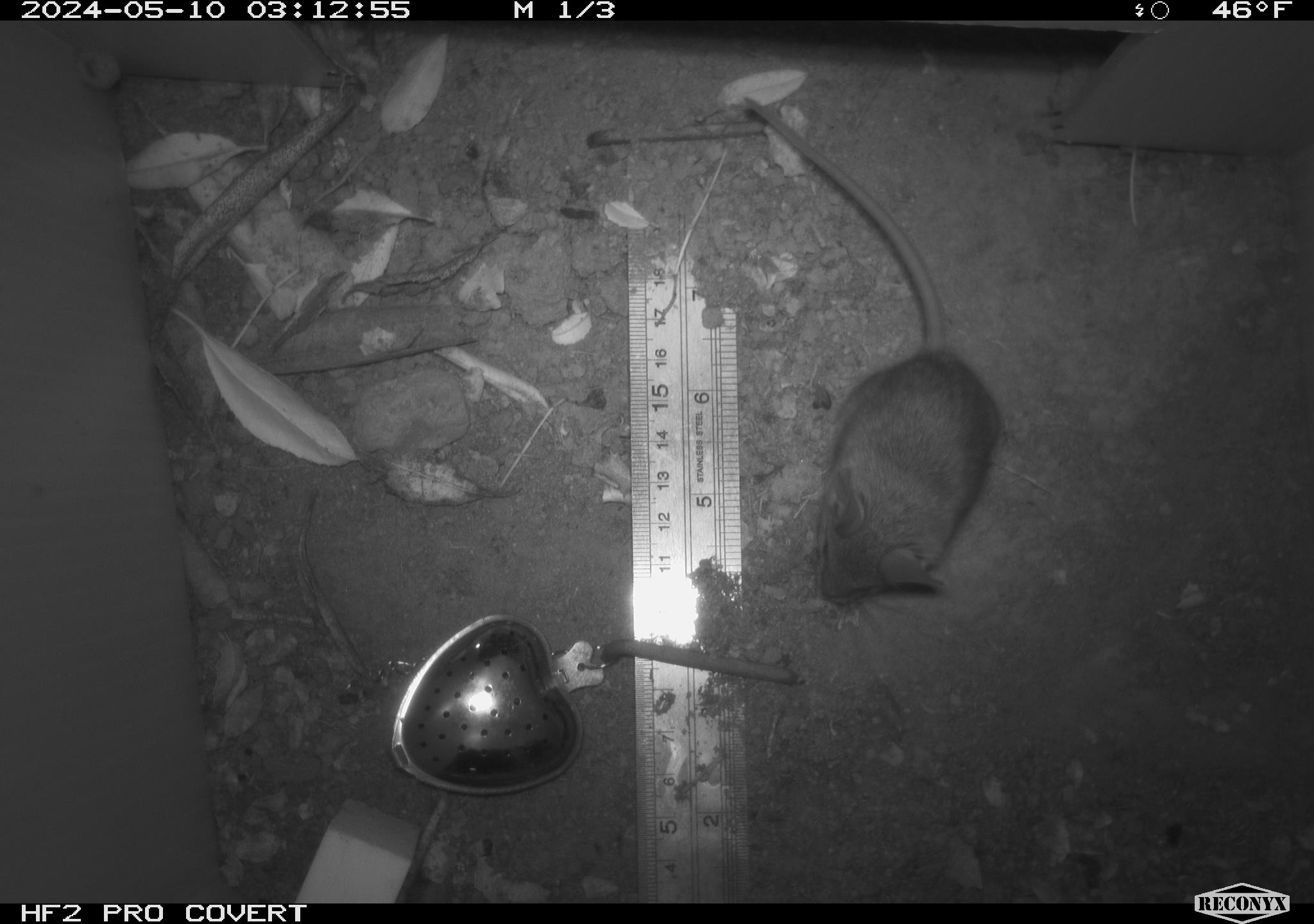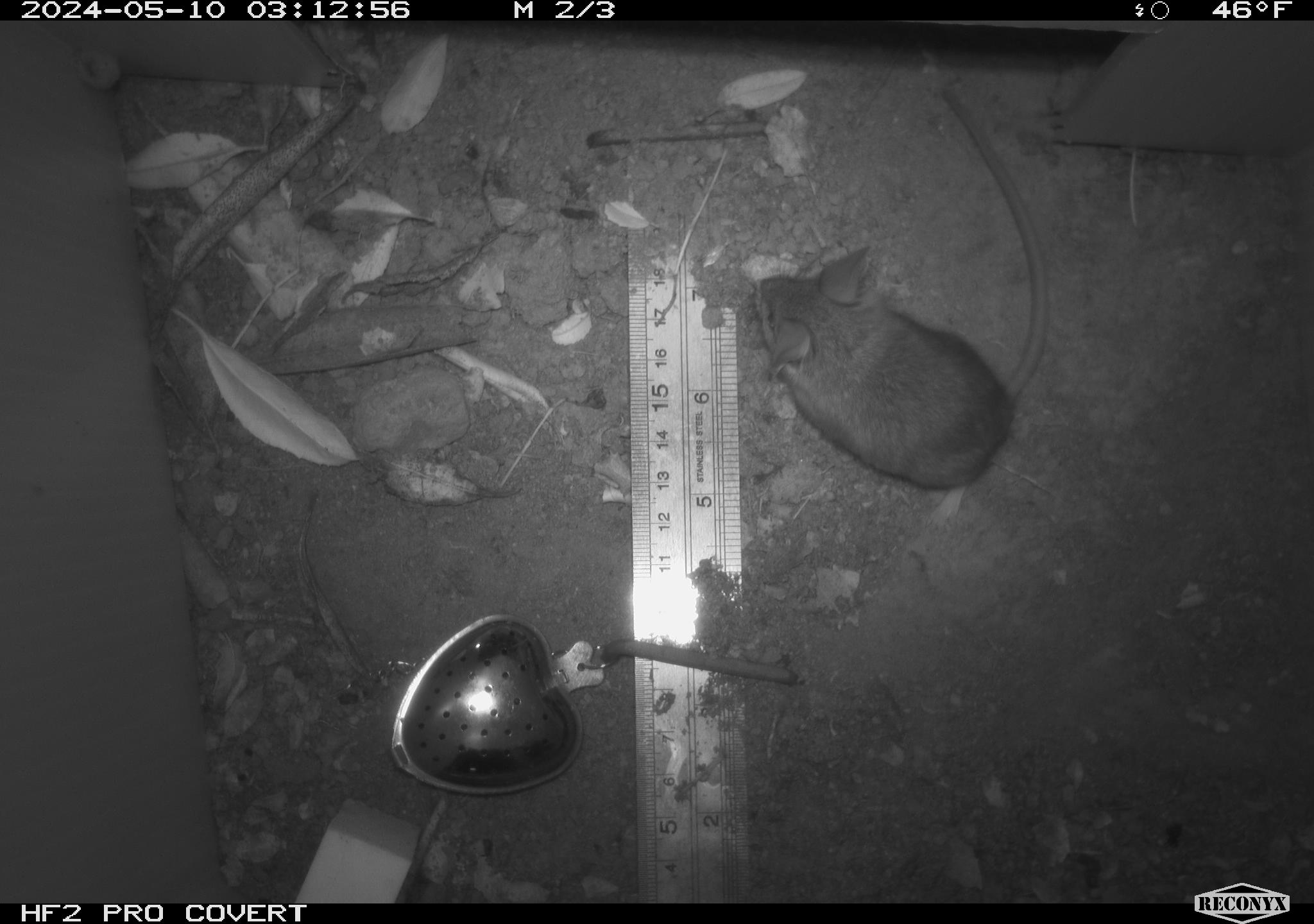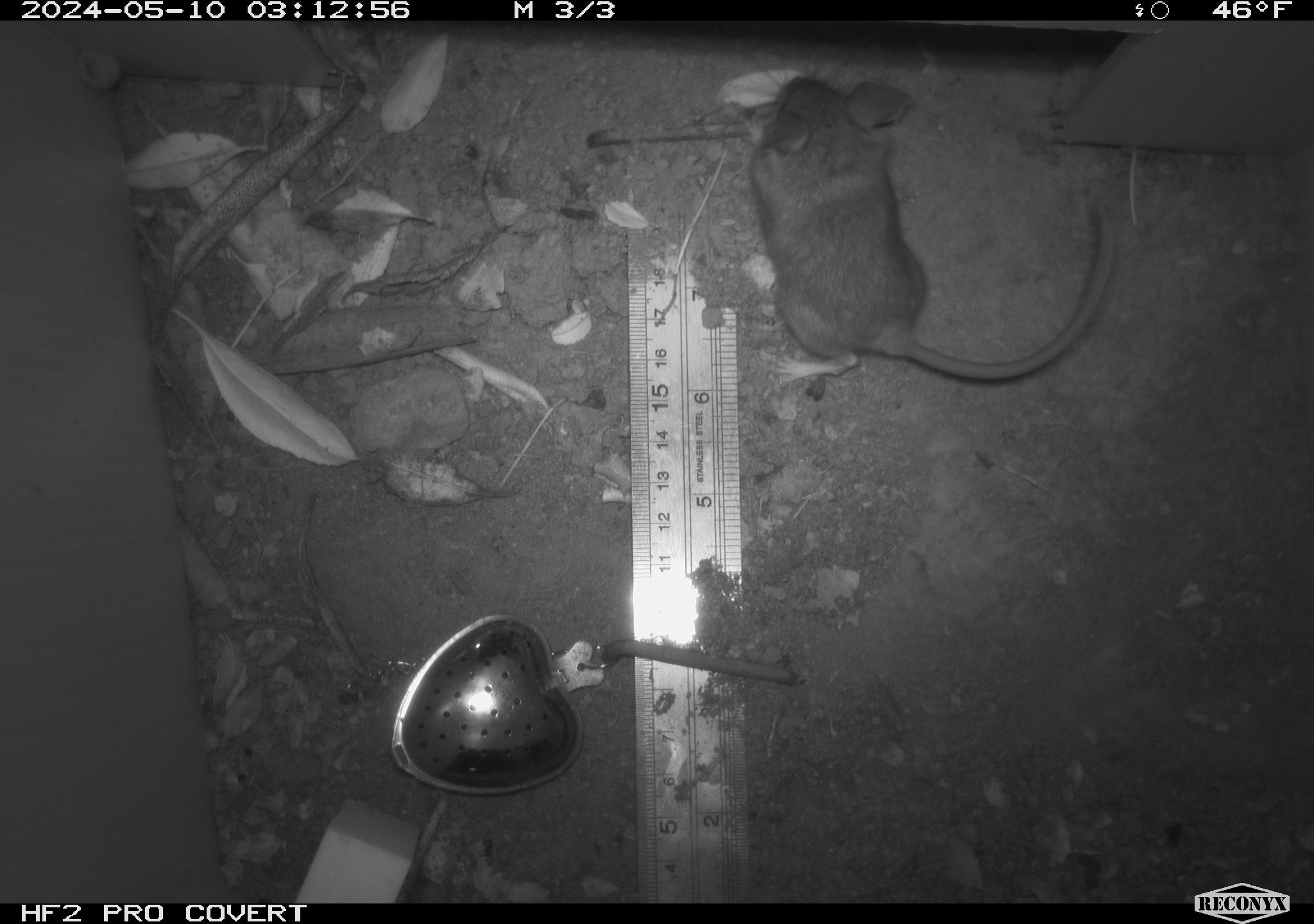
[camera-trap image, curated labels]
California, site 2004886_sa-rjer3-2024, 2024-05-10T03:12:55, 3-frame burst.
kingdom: Animalia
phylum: Chordata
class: Mammalia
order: Rodentia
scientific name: Rodentia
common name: mouse species